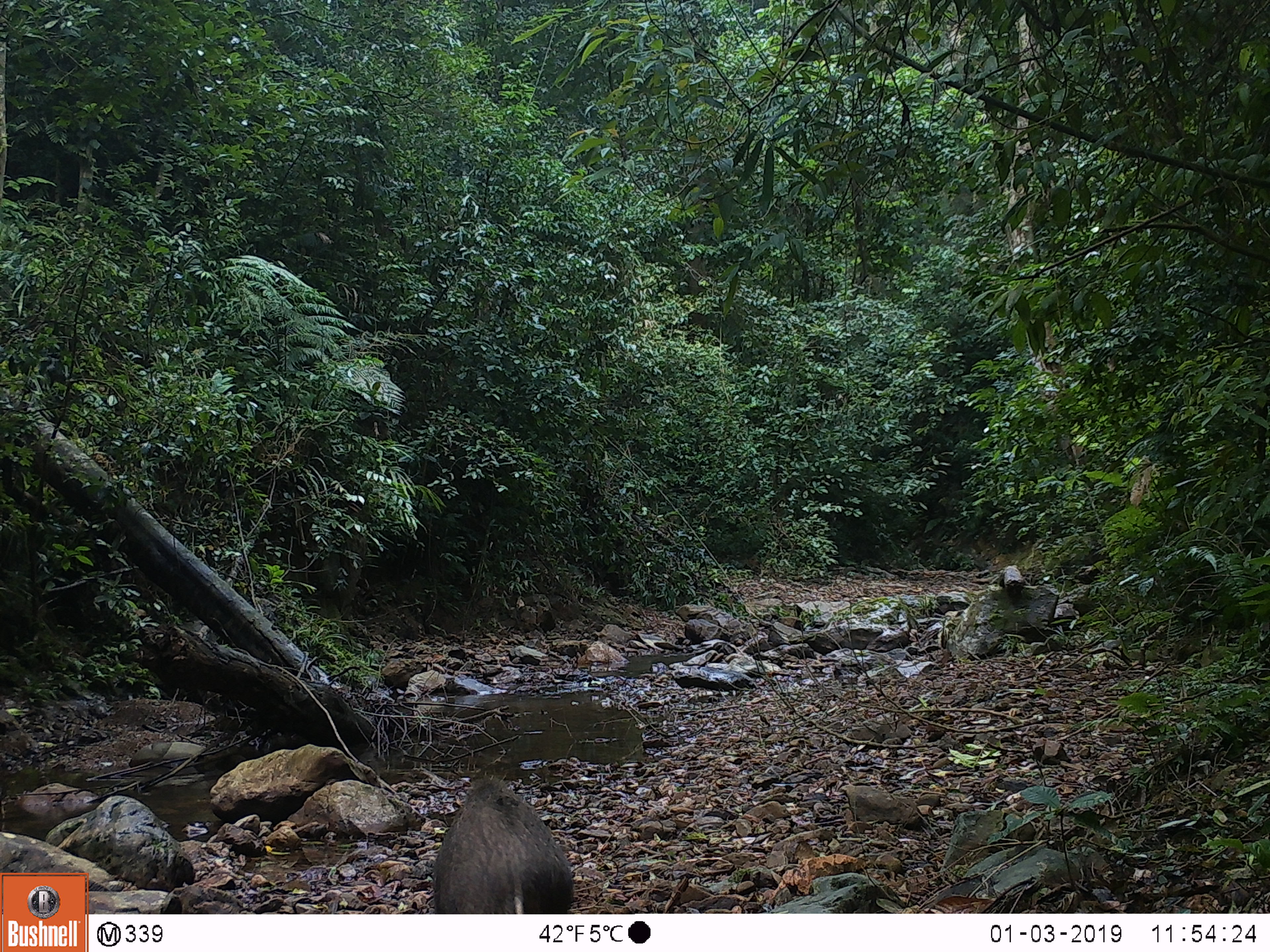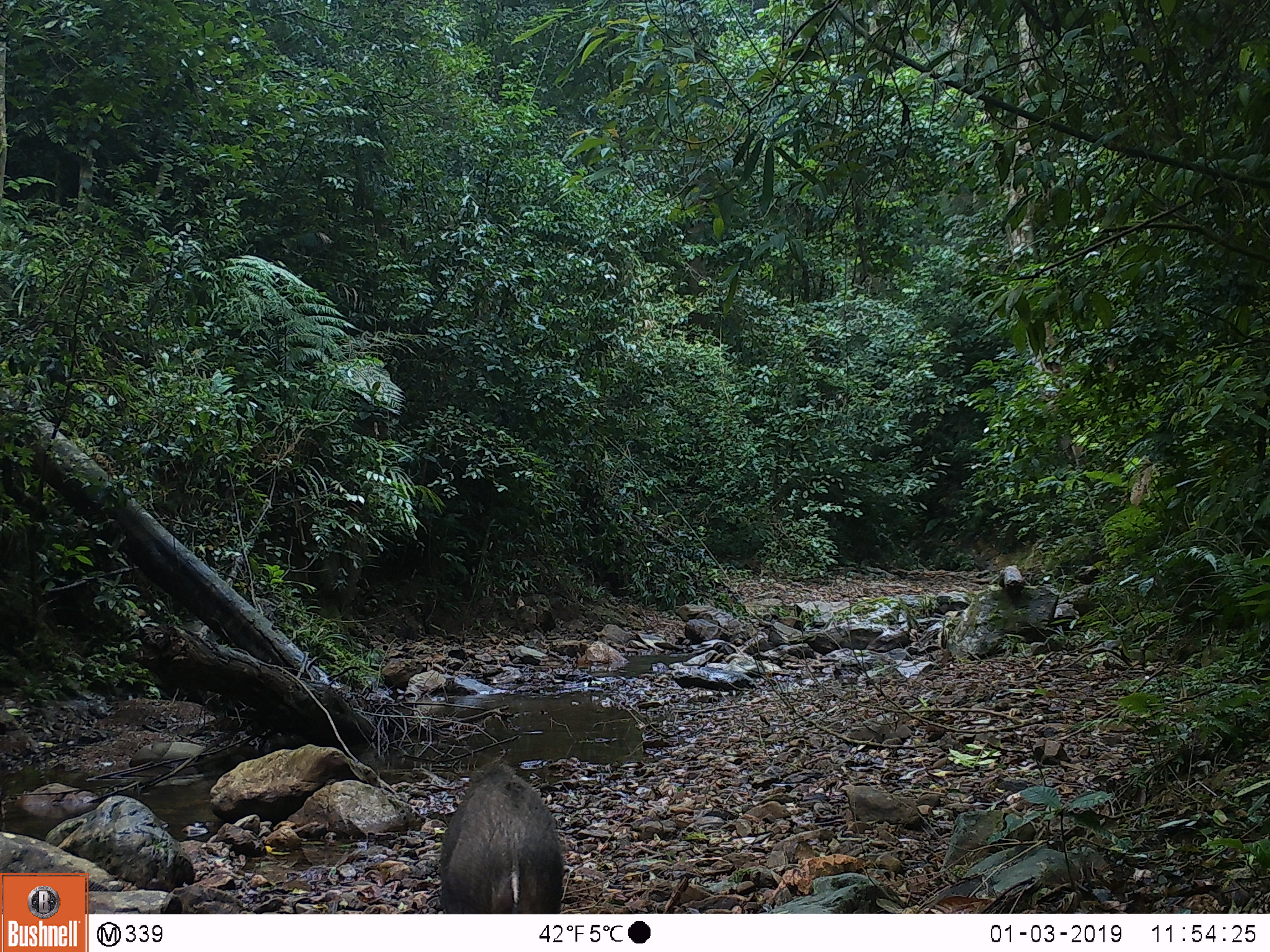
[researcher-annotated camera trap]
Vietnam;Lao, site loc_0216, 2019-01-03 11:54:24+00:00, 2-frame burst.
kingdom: Animalia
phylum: Chordata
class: Mammalia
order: Artiodactyla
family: Suidae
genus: Sus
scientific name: Sus scrofa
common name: eurasian wild pig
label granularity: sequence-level